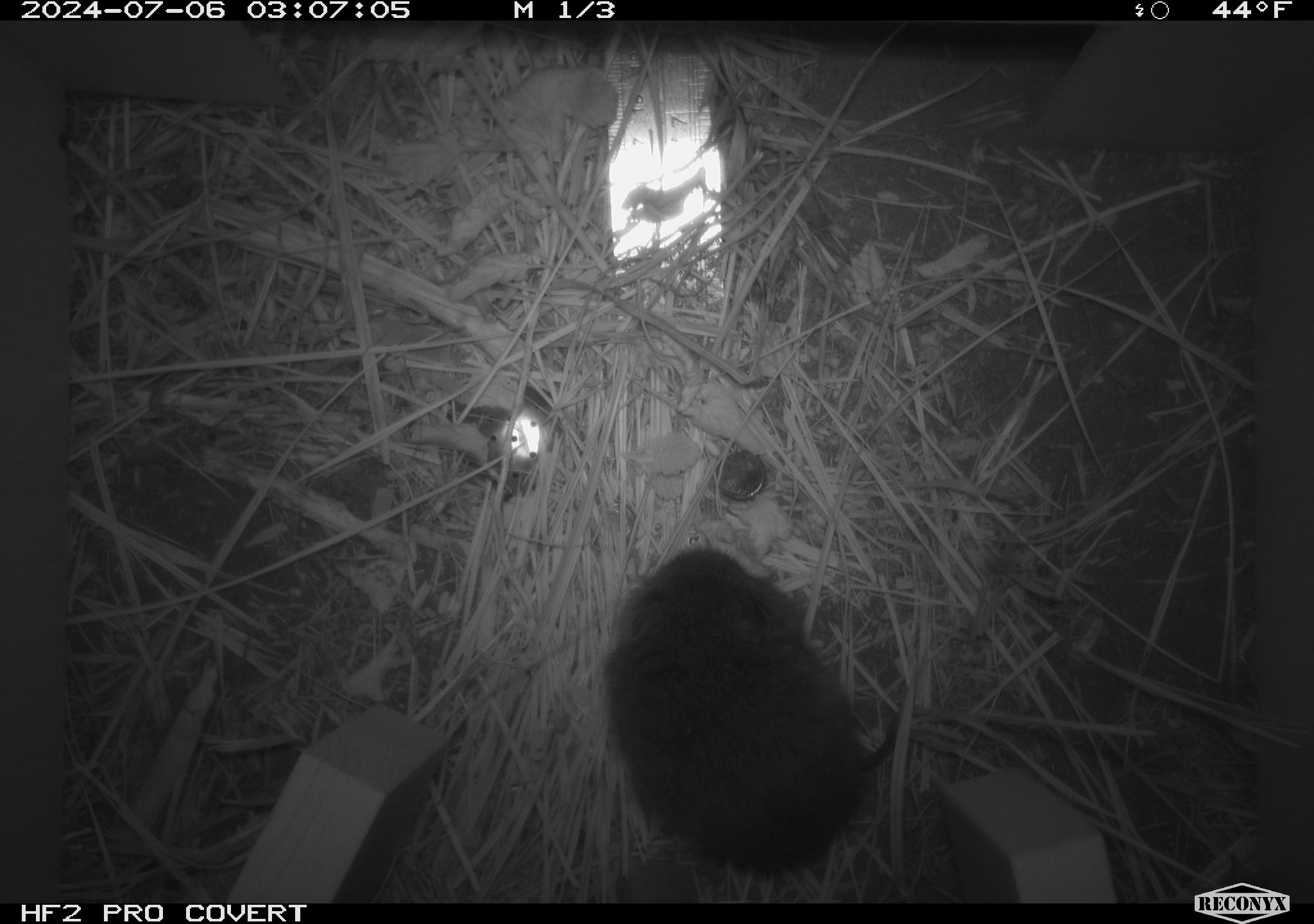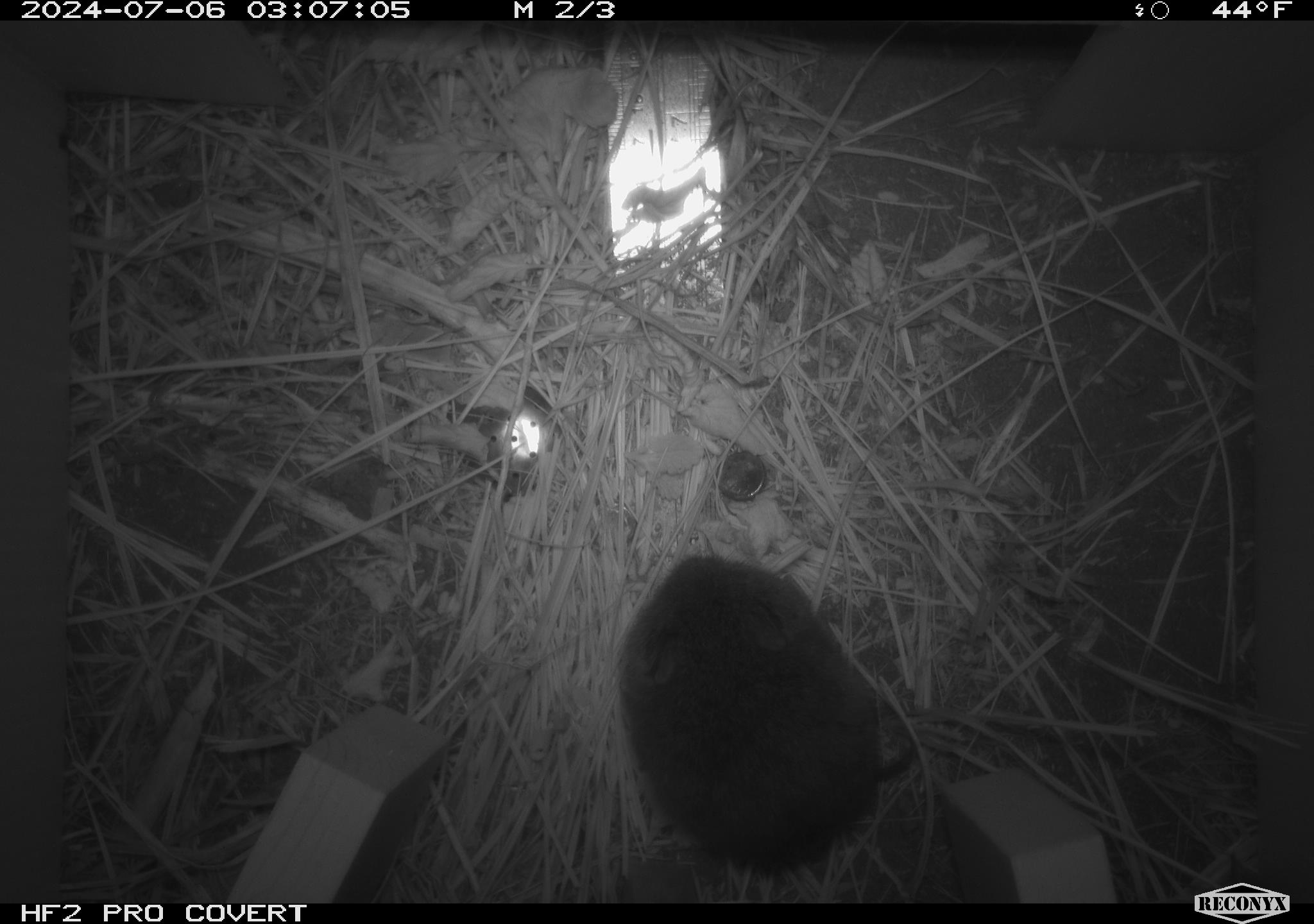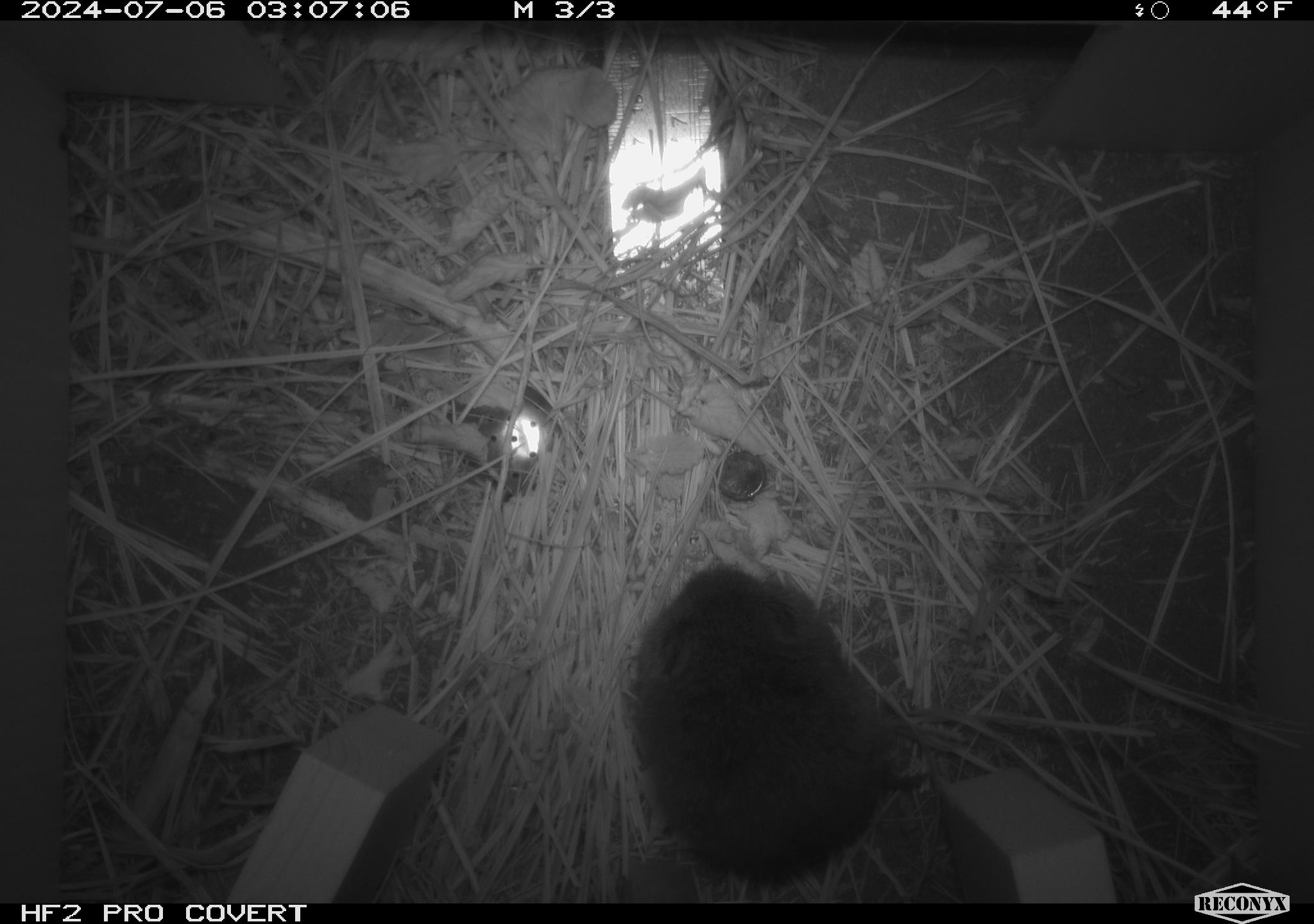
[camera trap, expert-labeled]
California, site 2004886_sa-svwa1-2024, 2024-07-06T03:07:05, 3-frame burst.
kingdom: Animalia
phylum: Chordata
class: Mammalia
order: Rodentia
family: Cricetidae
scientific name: Arvicolinae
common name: voles, lemmings, and muskrats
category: arvicolinae subfamily